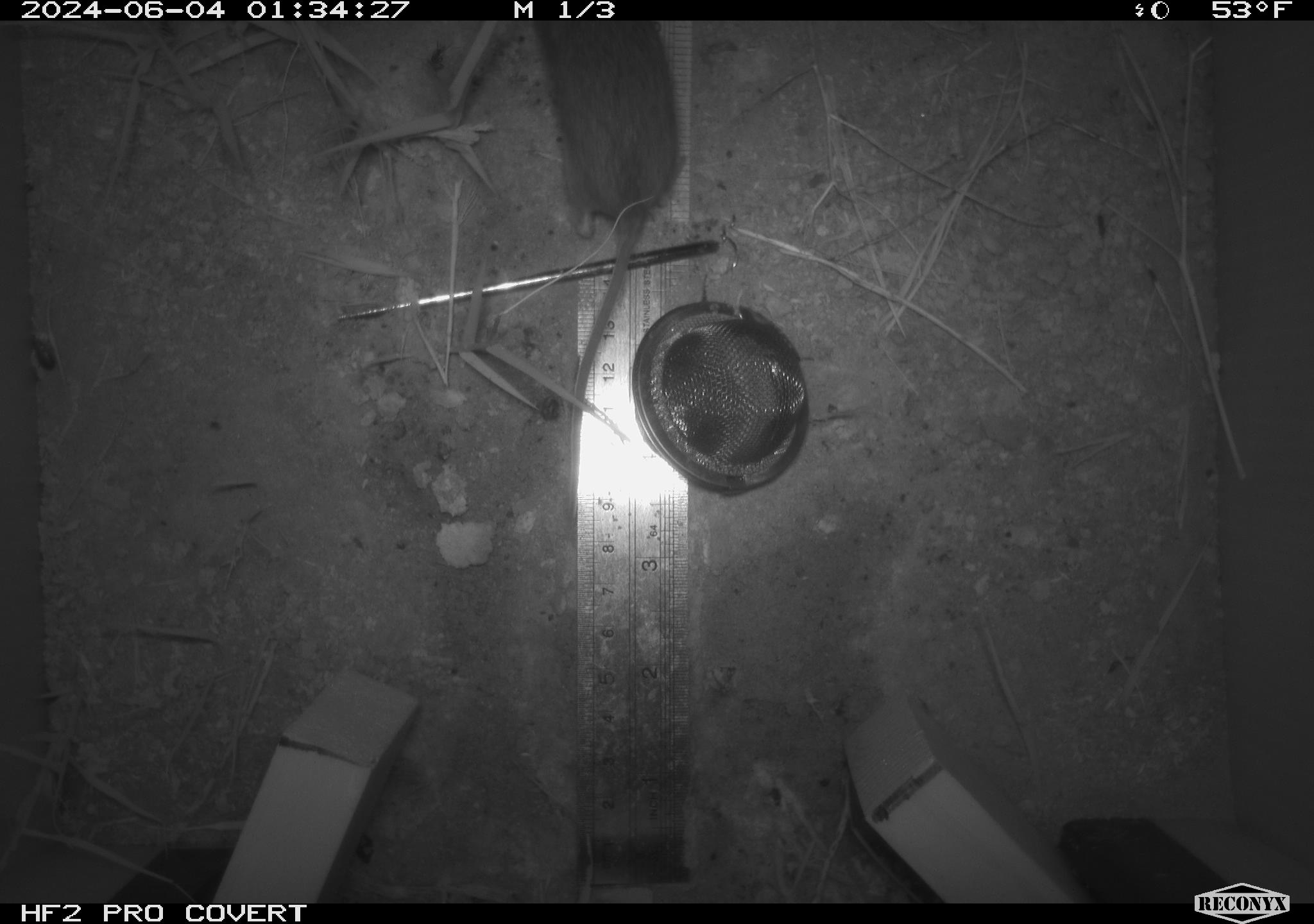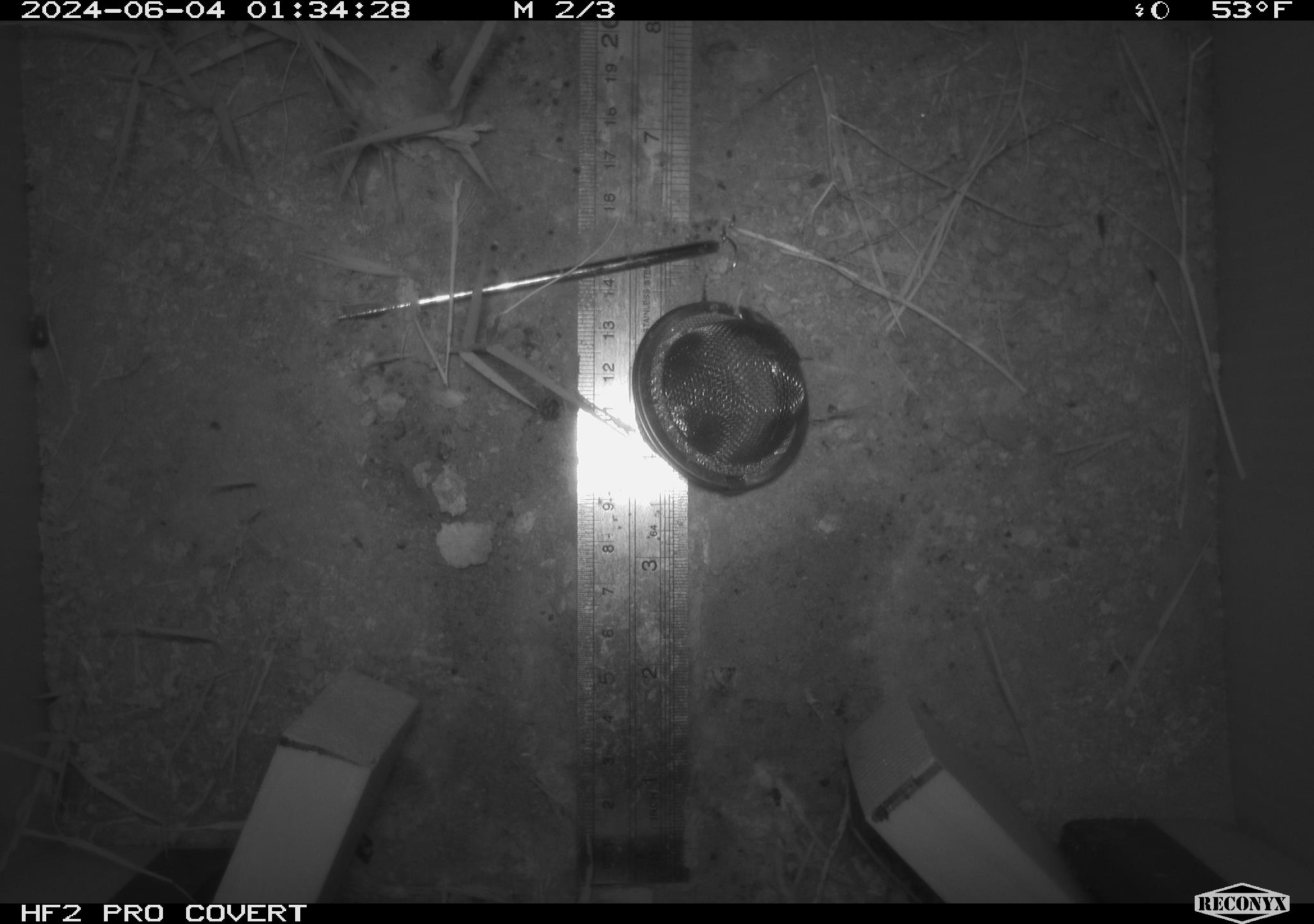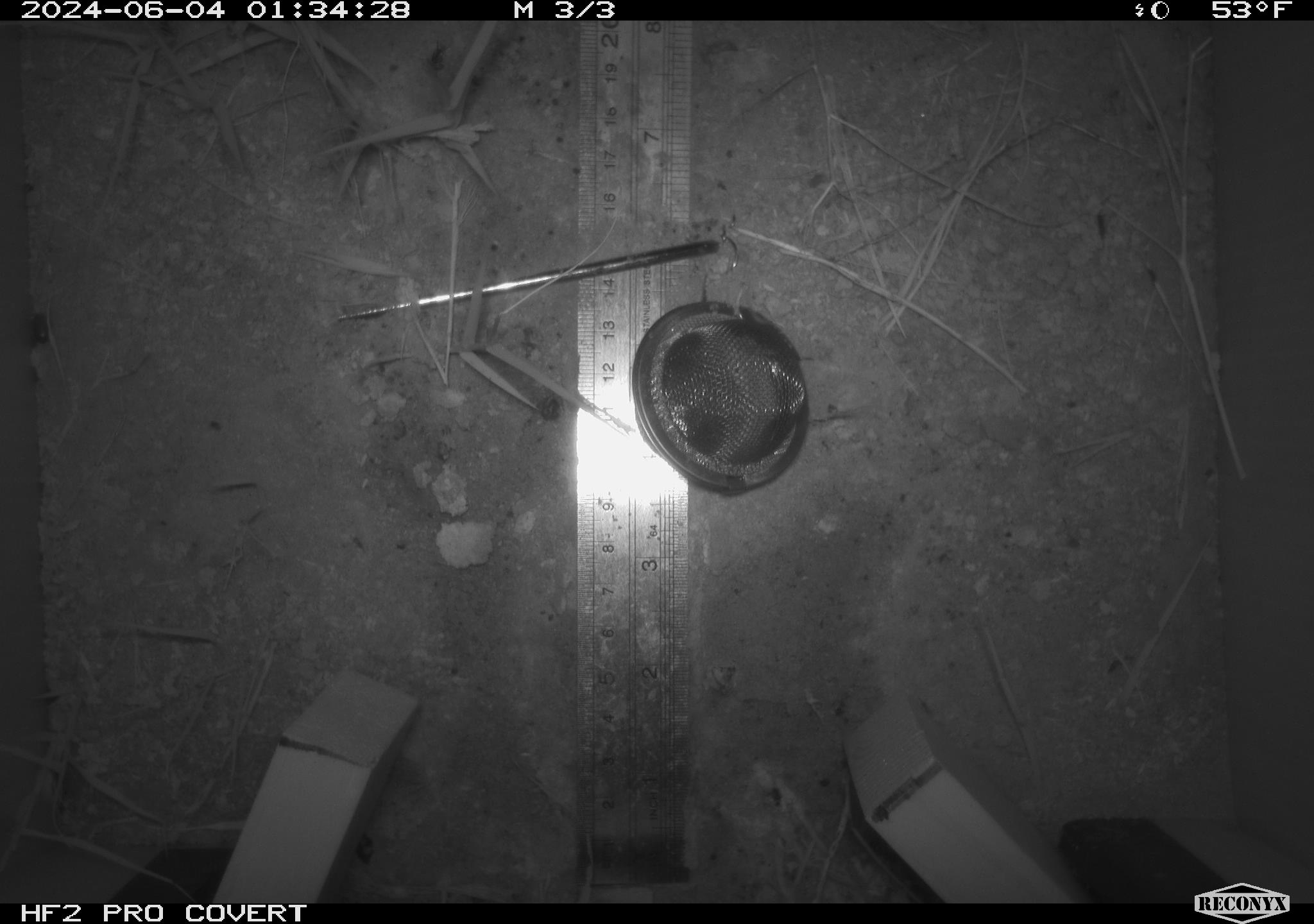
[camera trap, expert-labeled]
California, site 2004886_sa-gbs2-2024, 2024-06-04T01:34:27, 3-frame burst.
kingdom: Animalia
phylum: Chordata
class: Mammalia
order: Rodentia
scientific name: Rodentia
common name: mouse species